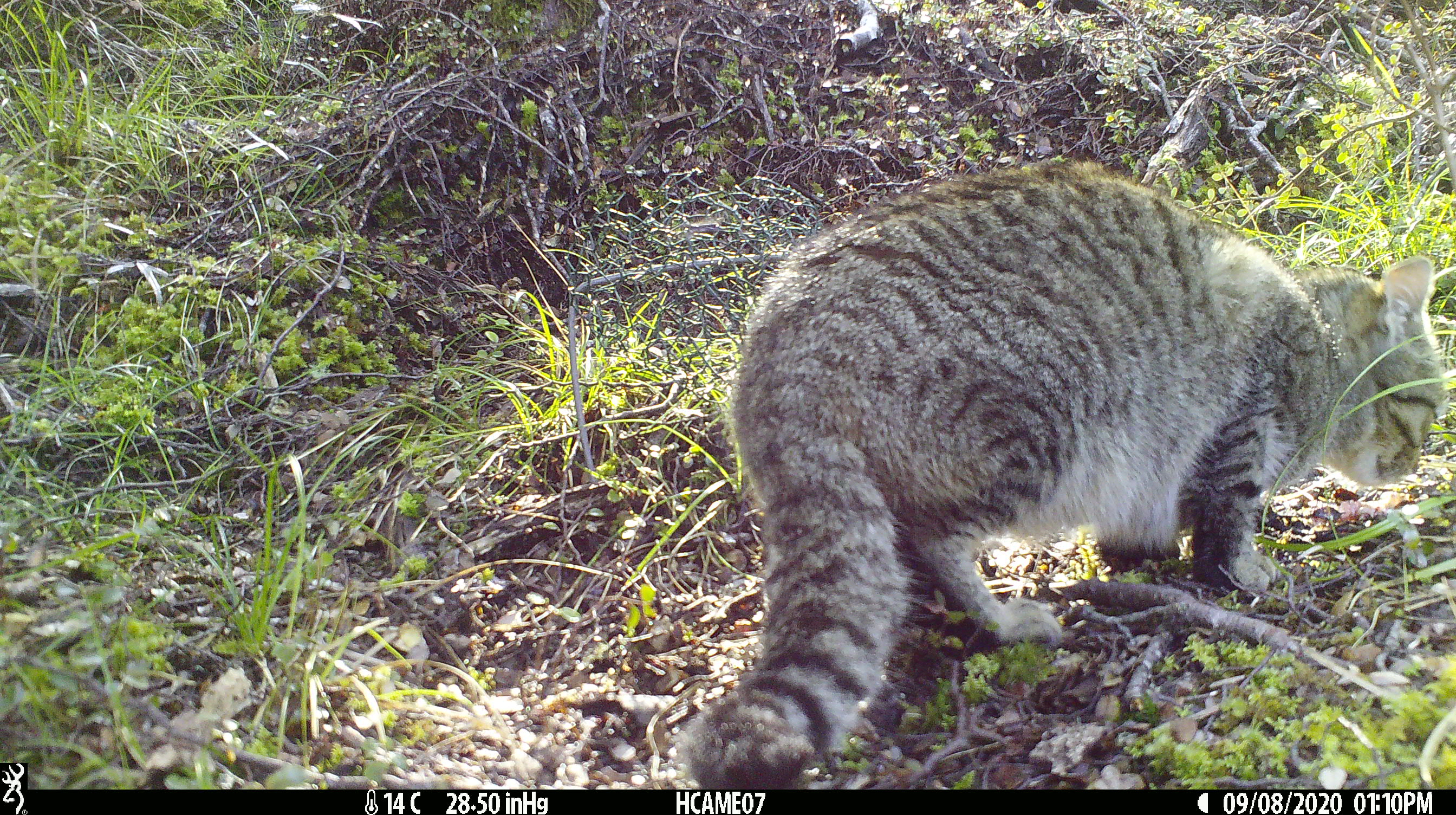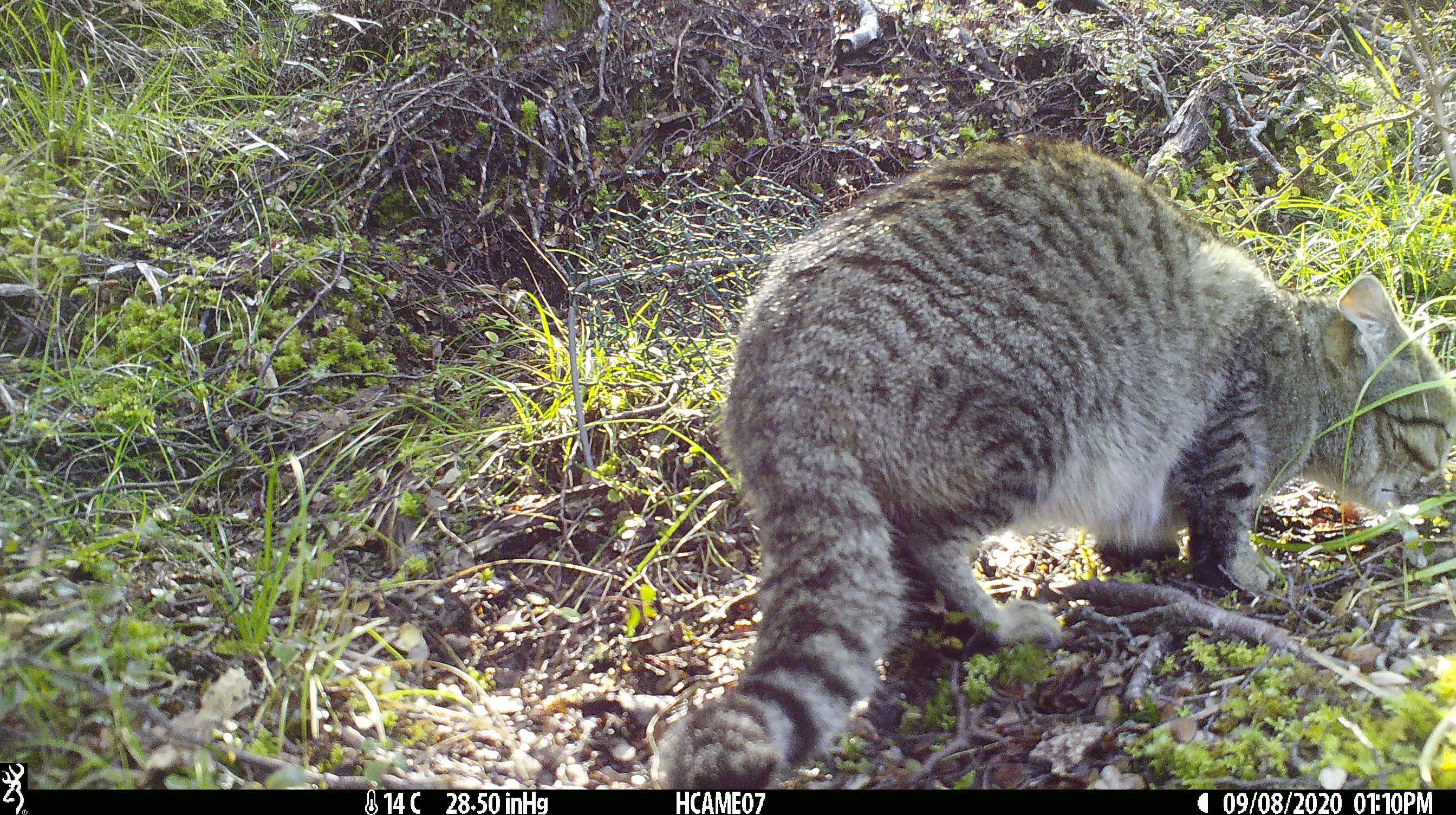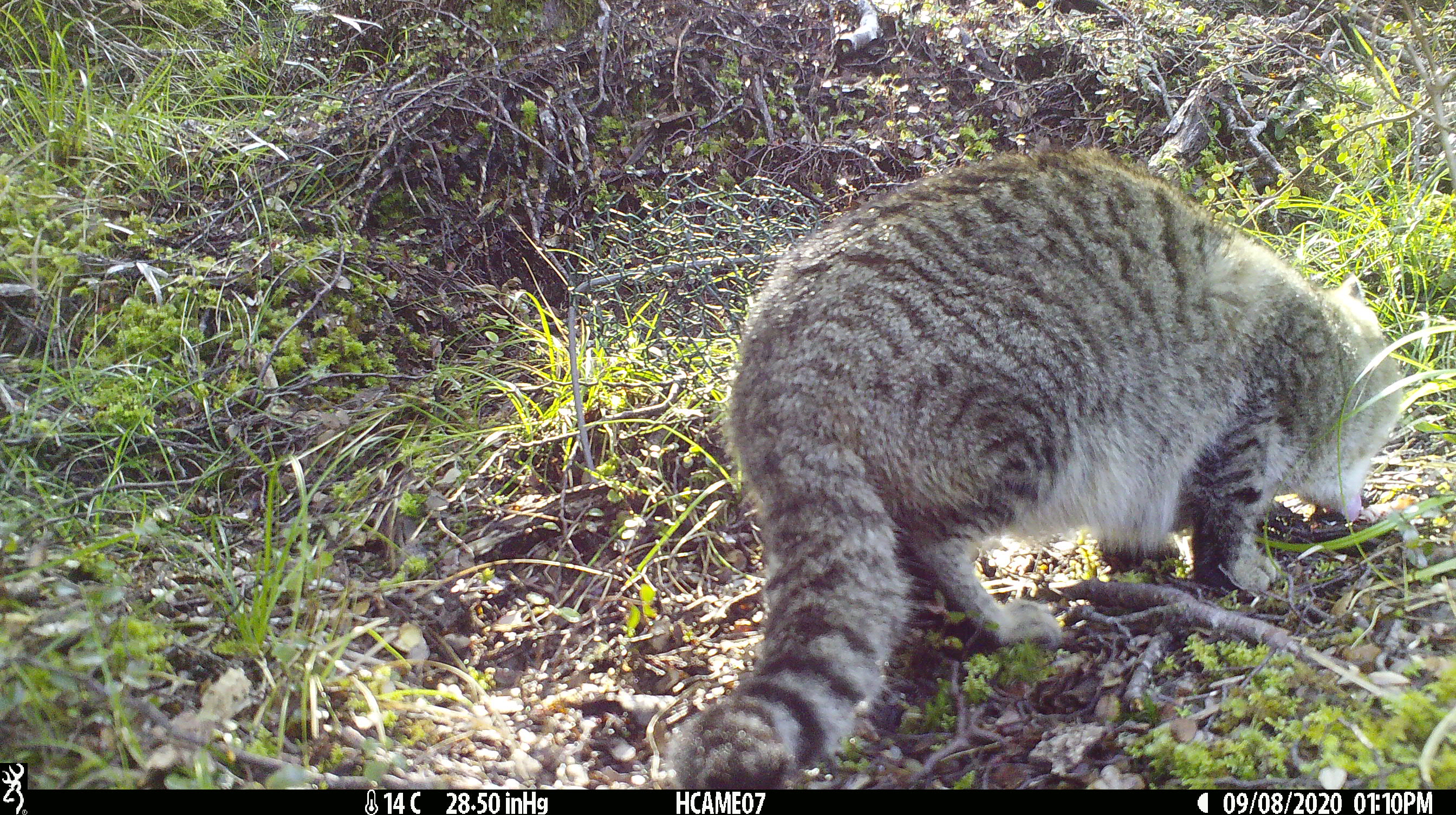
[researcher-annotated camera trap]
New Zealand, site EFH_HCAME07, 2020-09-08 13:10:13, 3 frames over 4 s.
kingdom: Animalia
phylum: Chordata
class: Mammalia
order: Carnivora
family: Felidae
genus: Felis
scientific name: Felis catus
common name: domestic cat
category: cat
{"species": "cat (domestic cat) (Felis catus)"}